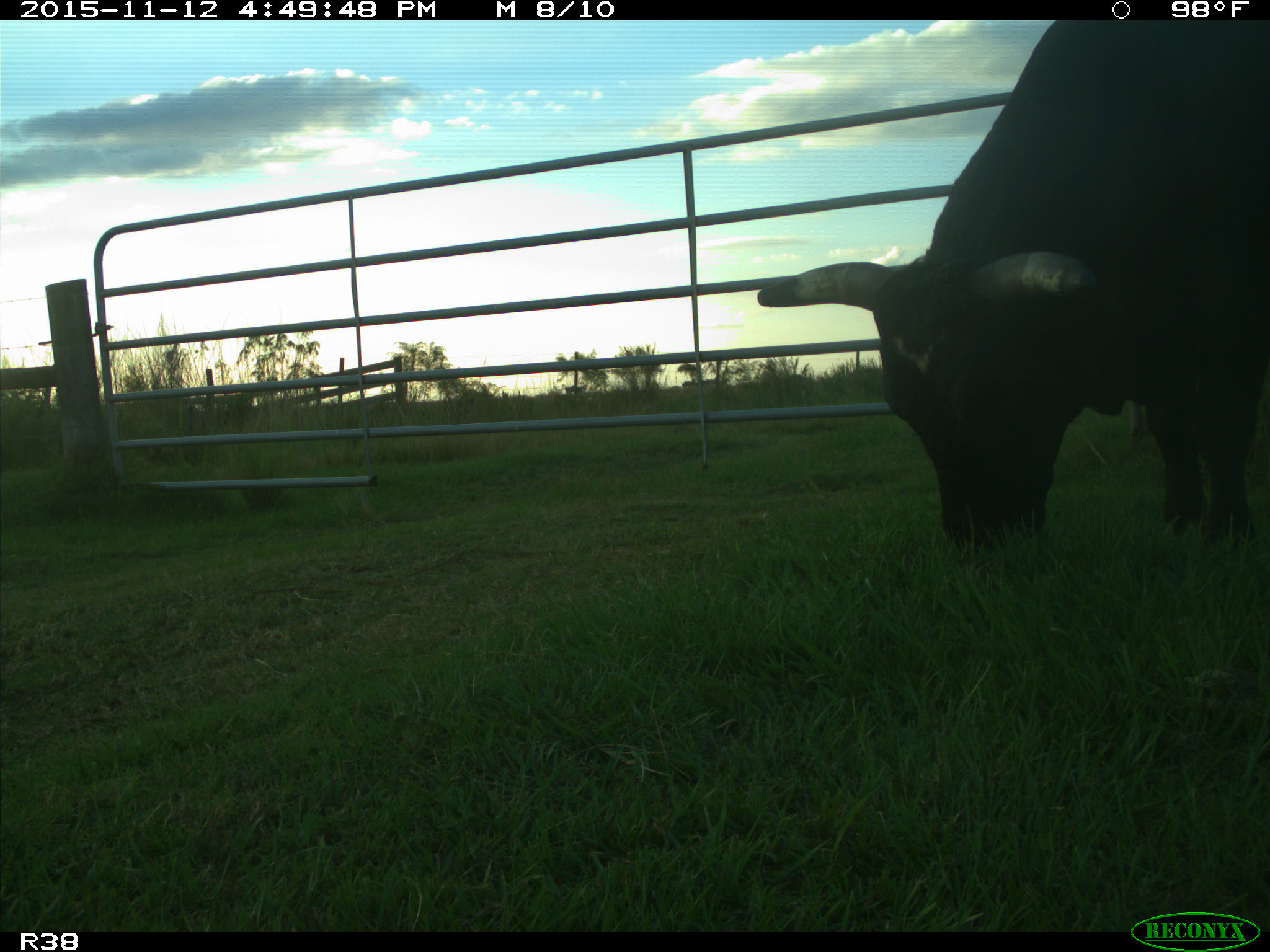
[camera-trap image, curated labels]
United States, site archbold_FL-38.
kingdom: Animalia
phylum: Chordata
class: Mammalia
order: Artiodactyla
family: Bovidae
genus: Bos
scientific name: Bos taurus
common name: domestic cow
Bos taurus (domestic cow).